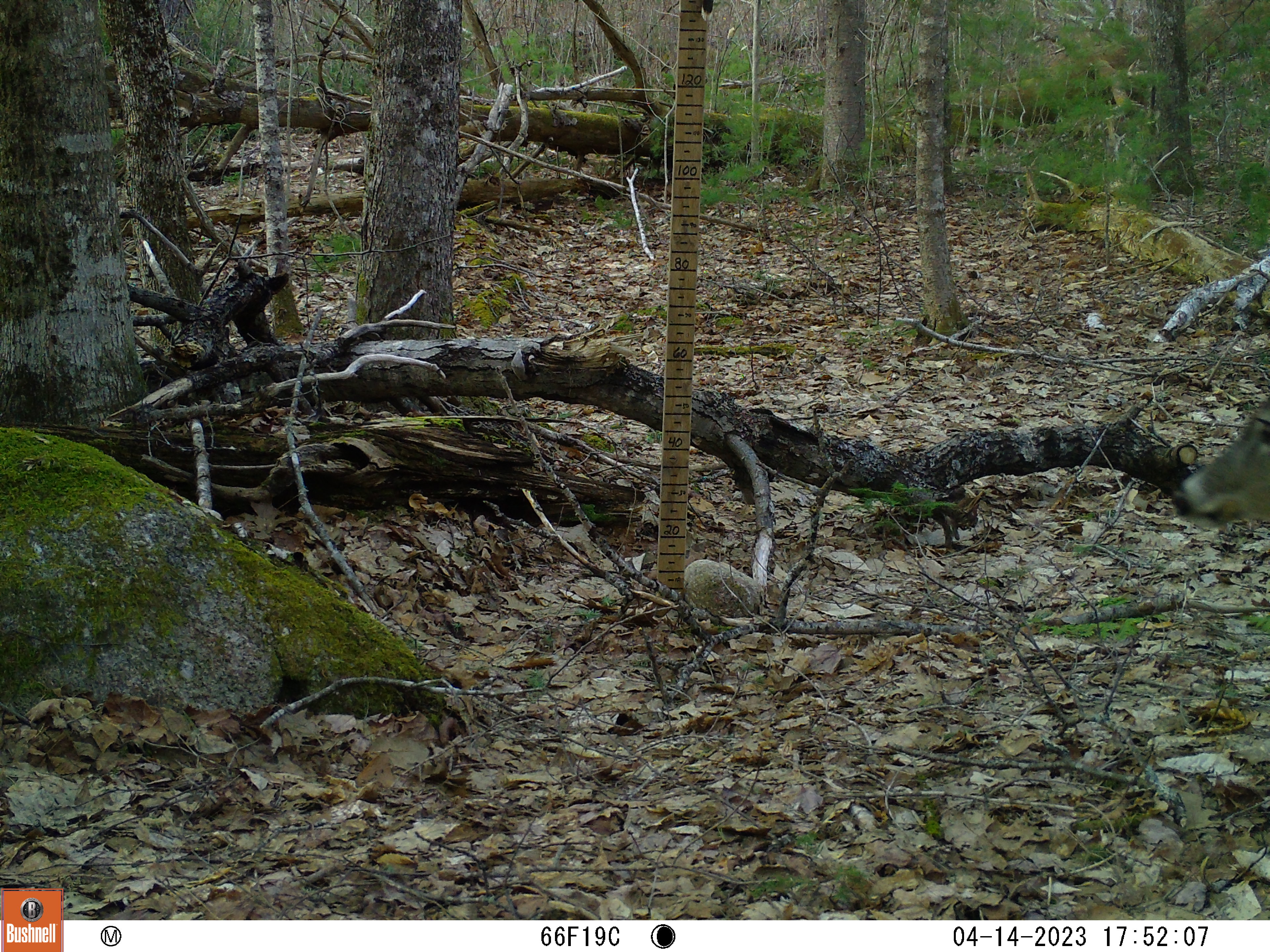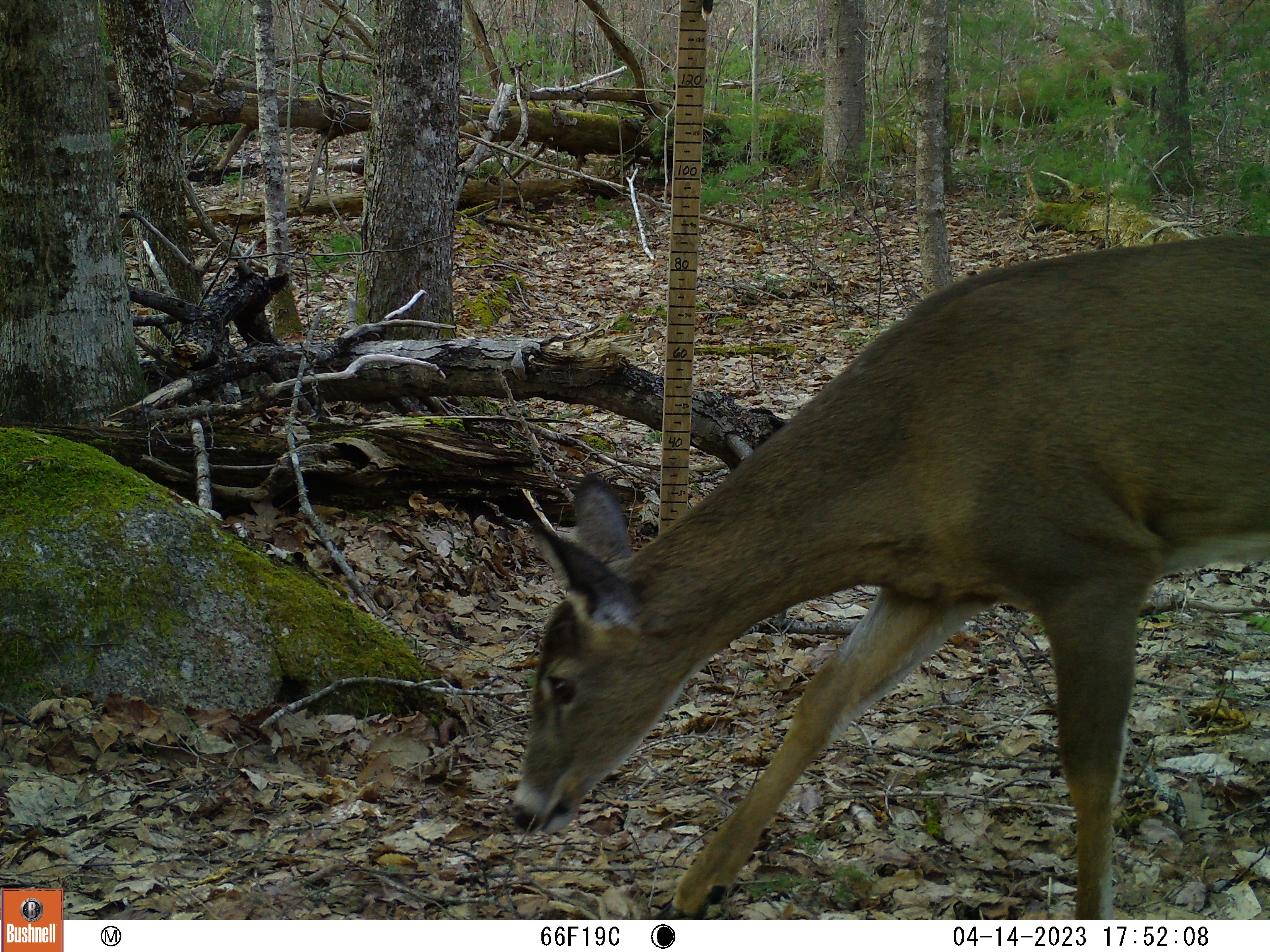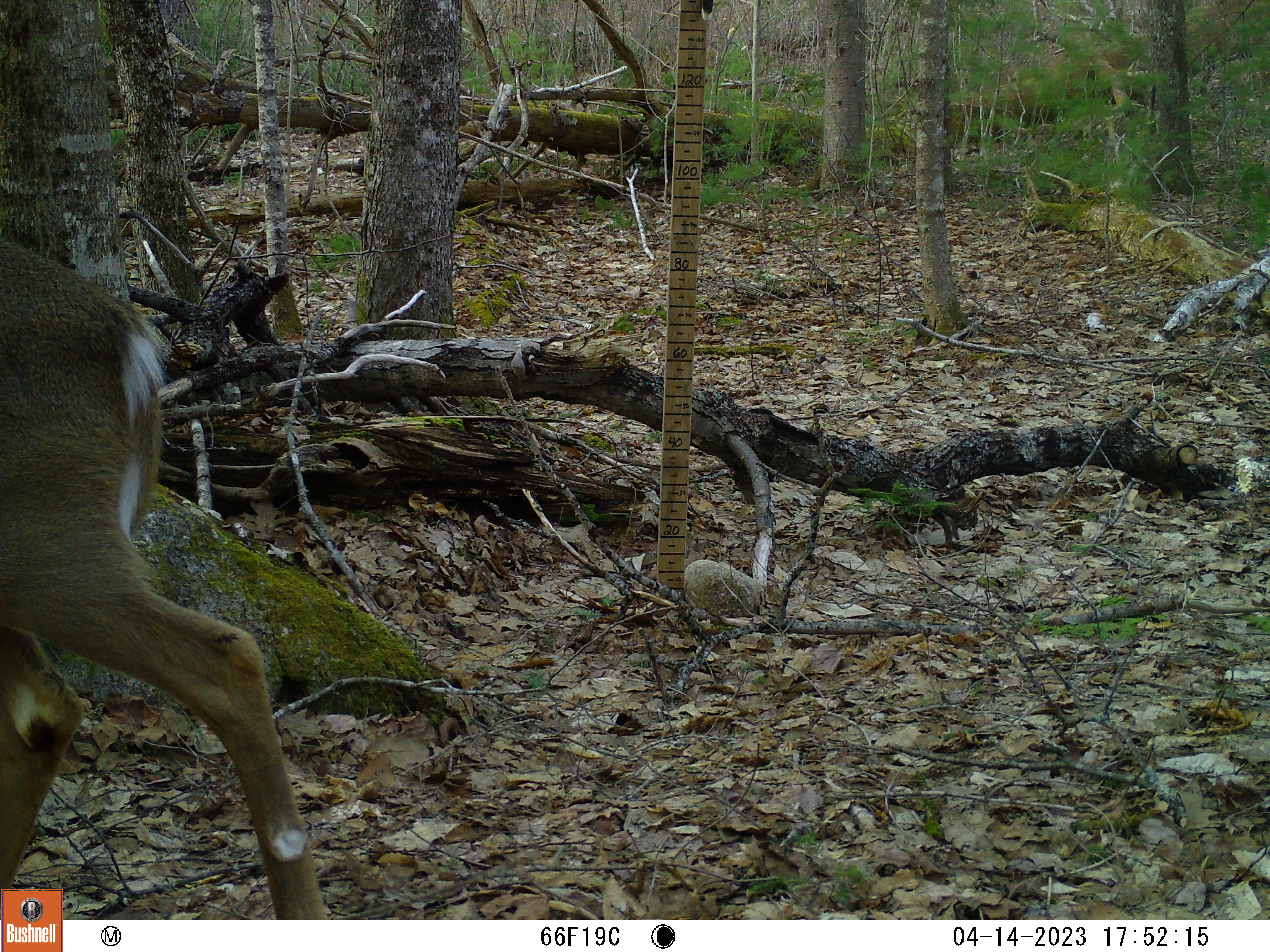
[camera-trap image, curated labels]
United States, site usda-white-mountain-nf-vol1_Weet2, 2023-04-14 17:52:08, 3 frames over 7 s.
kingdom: Animalia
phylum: Chordata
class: Mammalia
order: Artiodactyla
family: Cervidae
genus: Odocoileus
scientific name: Odocoileus virginianus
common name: white-tailed deer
White-tailed deer (Odocoileus virginianus).